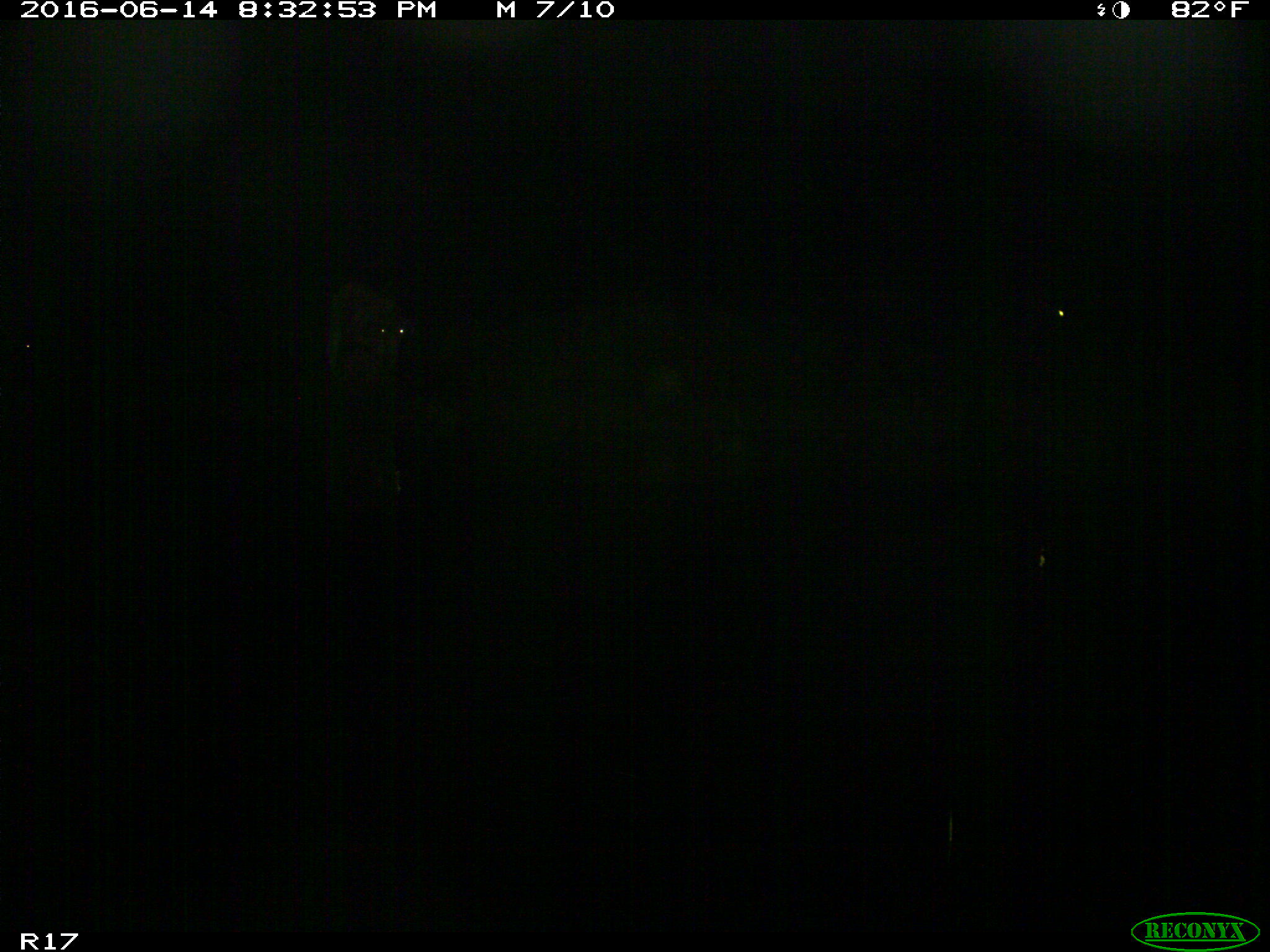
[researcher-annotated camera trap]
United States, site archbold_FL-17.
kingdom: Animalia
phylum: Chordata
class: Mammalia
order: Artiodactyla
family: Bovidae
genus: Bos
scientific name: Bos taurus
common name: domestic cow